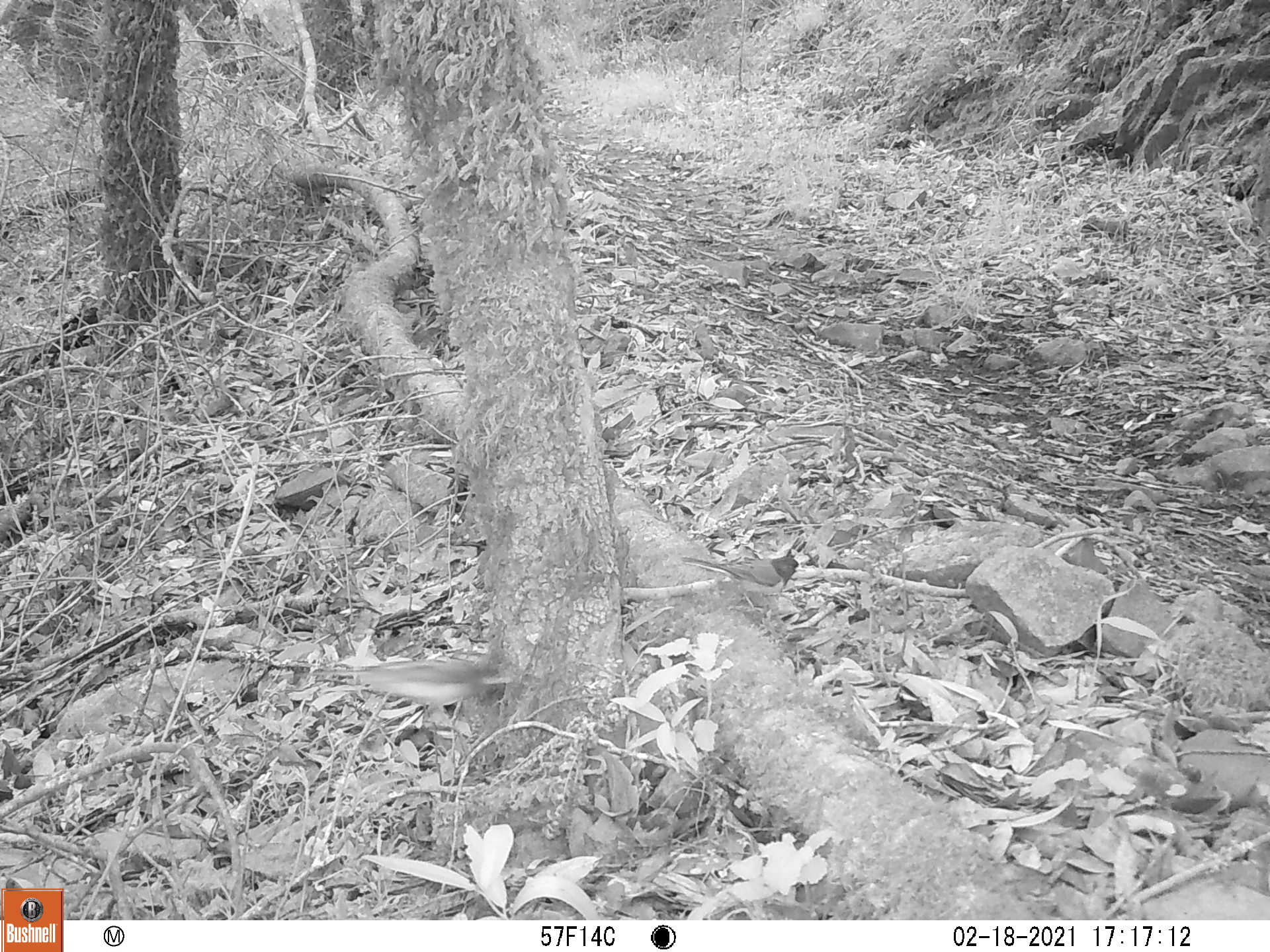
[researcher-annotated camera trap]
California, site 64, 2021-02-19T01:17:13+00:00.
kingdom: Animalia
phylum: Chordata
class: Aves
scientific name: Aves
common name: bird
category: unknown bird